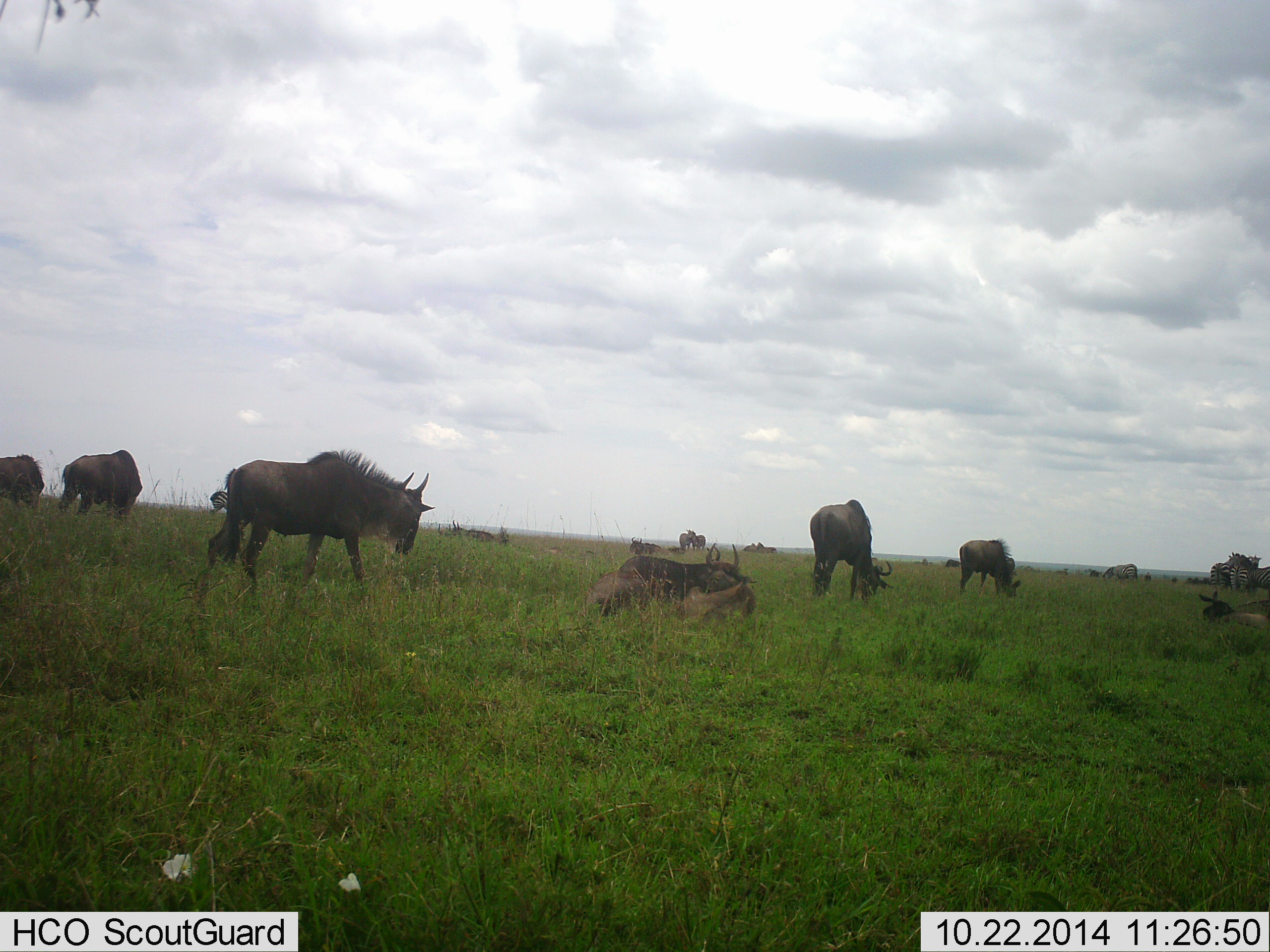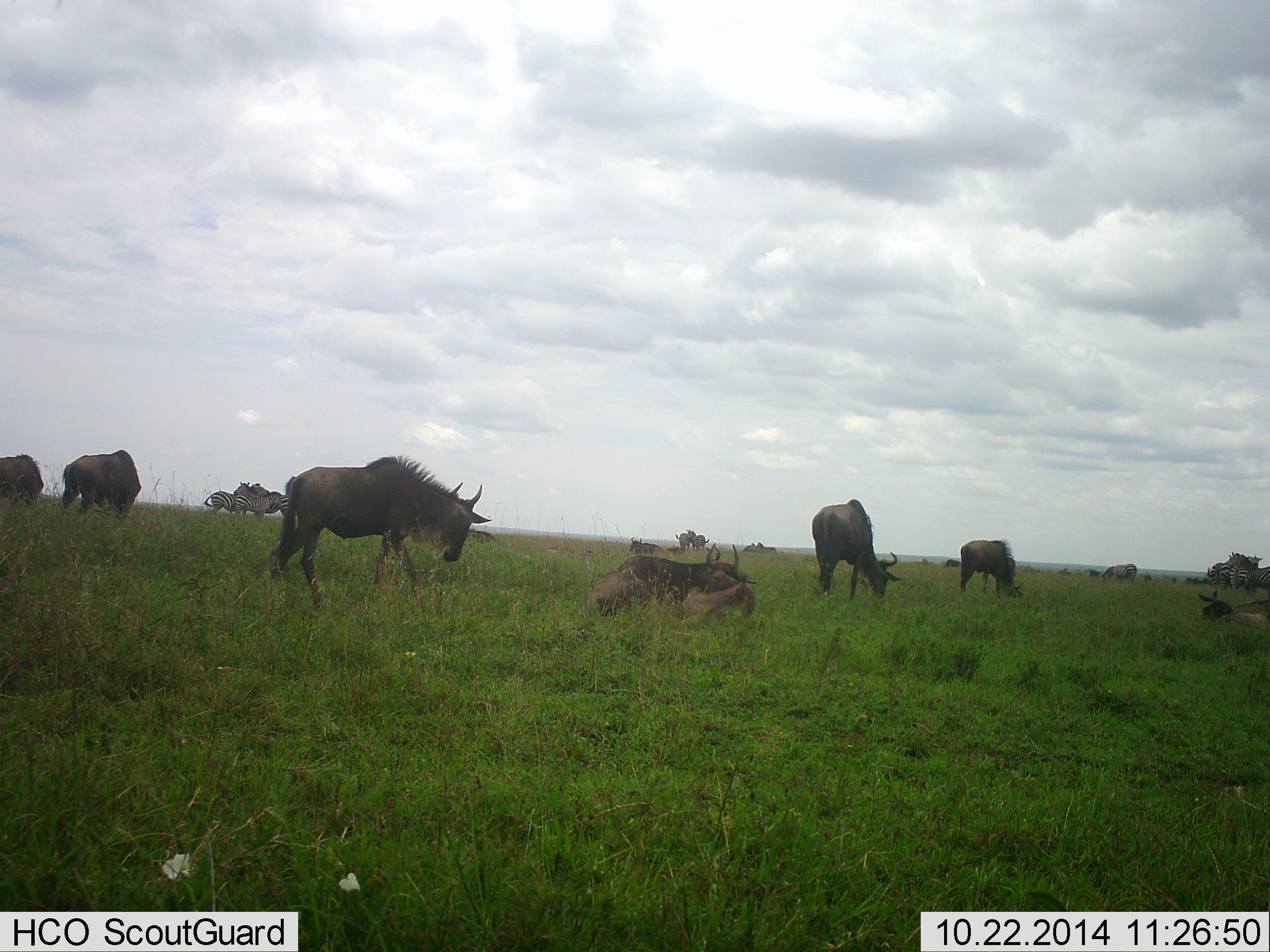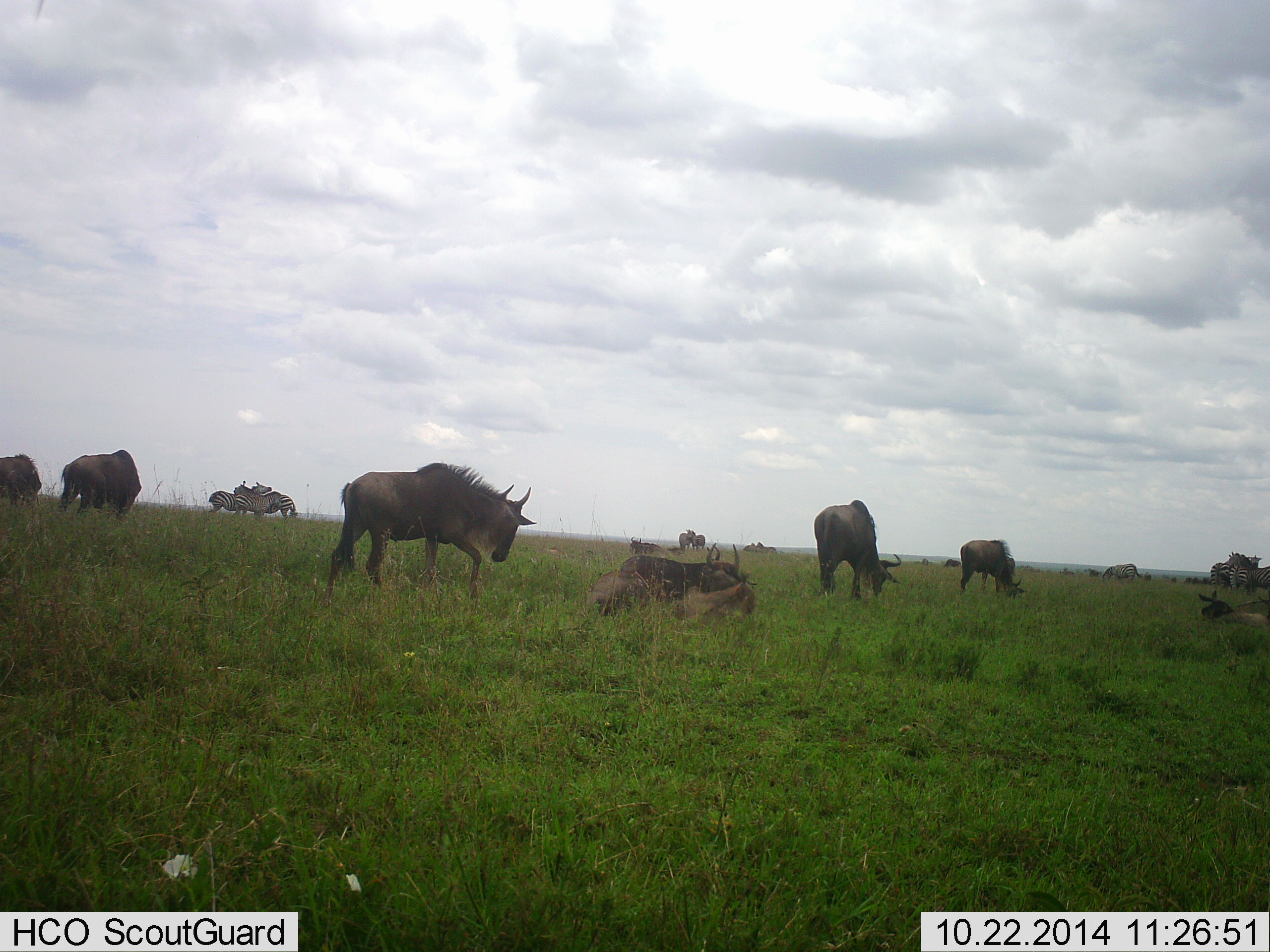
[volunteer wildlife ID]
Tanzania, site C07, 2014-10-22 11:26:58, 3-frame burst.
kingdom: Animalia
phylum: Chordata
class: Mammalia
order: Artiodactyla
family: Bovidae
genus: Connochaetes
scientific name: Connochaetes taurinus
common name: blue wildebeest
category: wildebeest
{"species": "wildebeest (blue wildebeest) (Connochaetes taurinus)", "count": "8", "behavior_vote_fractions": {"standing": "67%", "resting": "75%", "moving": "58%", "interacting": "17%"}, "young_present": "0%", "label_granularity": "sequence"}